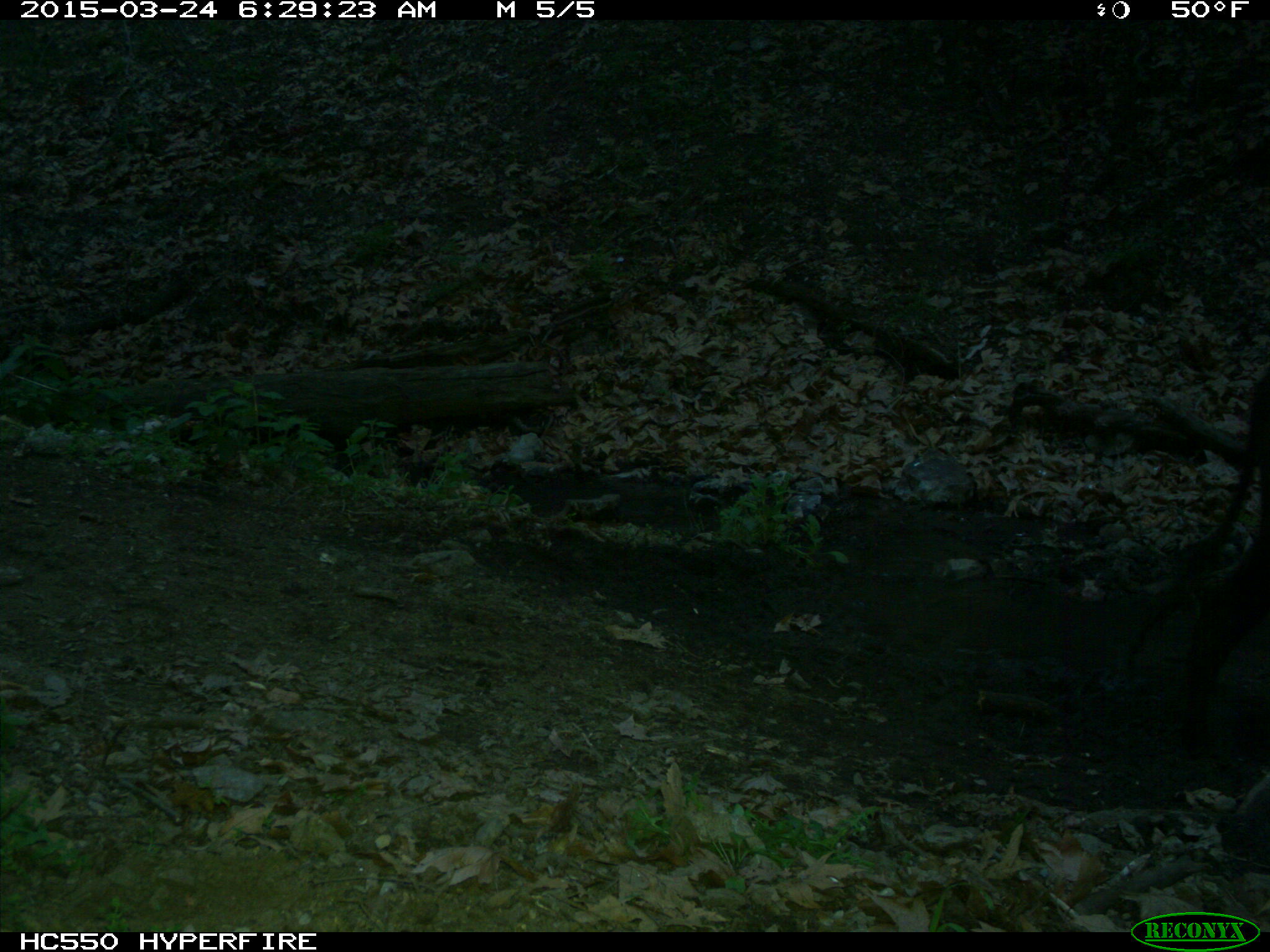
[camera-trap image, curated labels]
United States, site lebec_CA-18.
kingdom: Animalia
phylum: Chordata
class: Mammalia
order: Artiodactyla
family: Bovidae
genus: Bos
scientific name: Bos taurus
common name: domestic cow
Bos taurus (domestic cow).